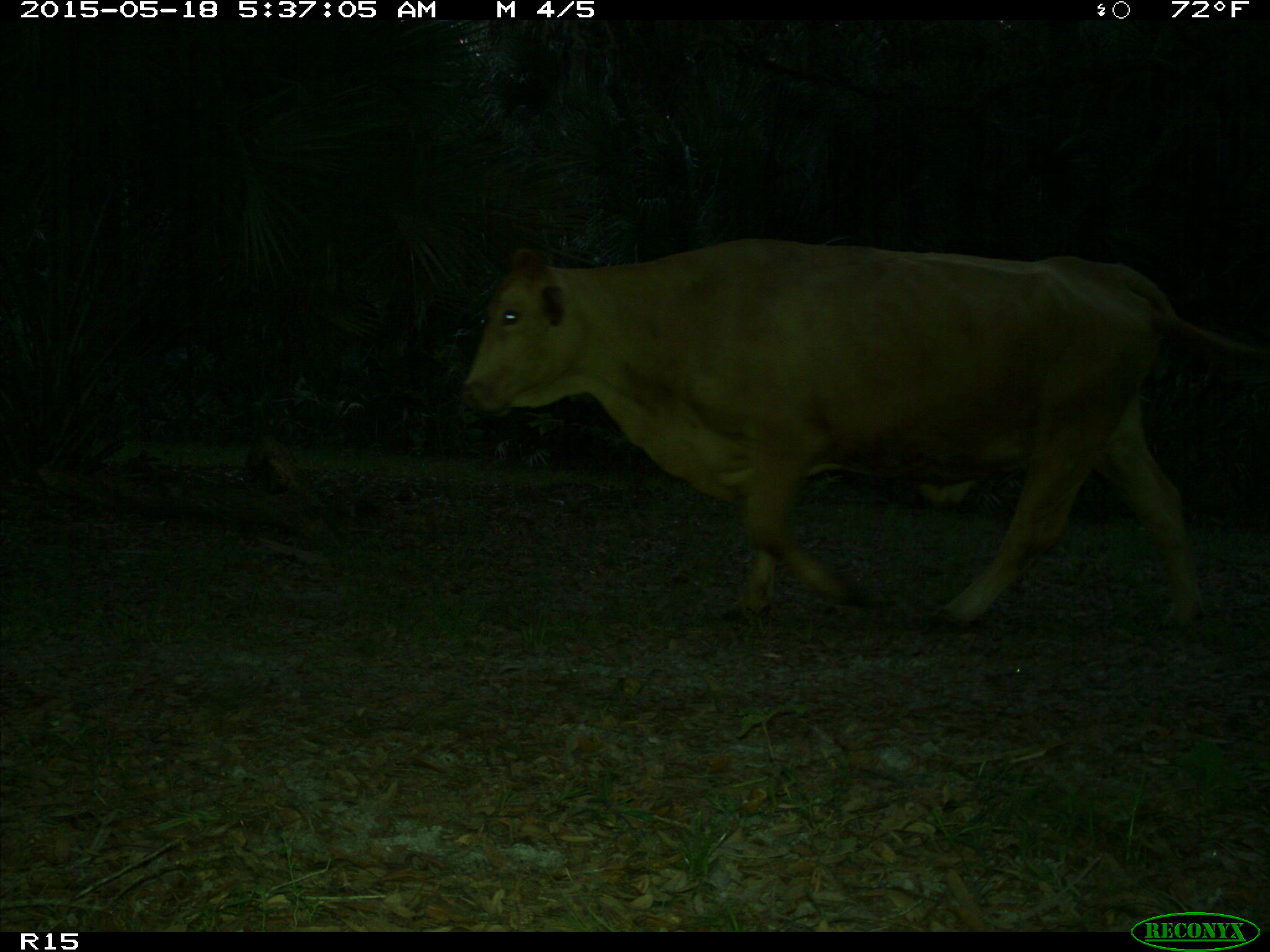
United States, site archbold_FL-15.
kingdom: Animalia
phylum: Chordata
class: Mammalia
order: Artiodactyla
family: Bovidae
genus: Bos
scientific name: Bos taurus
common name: domestic cow